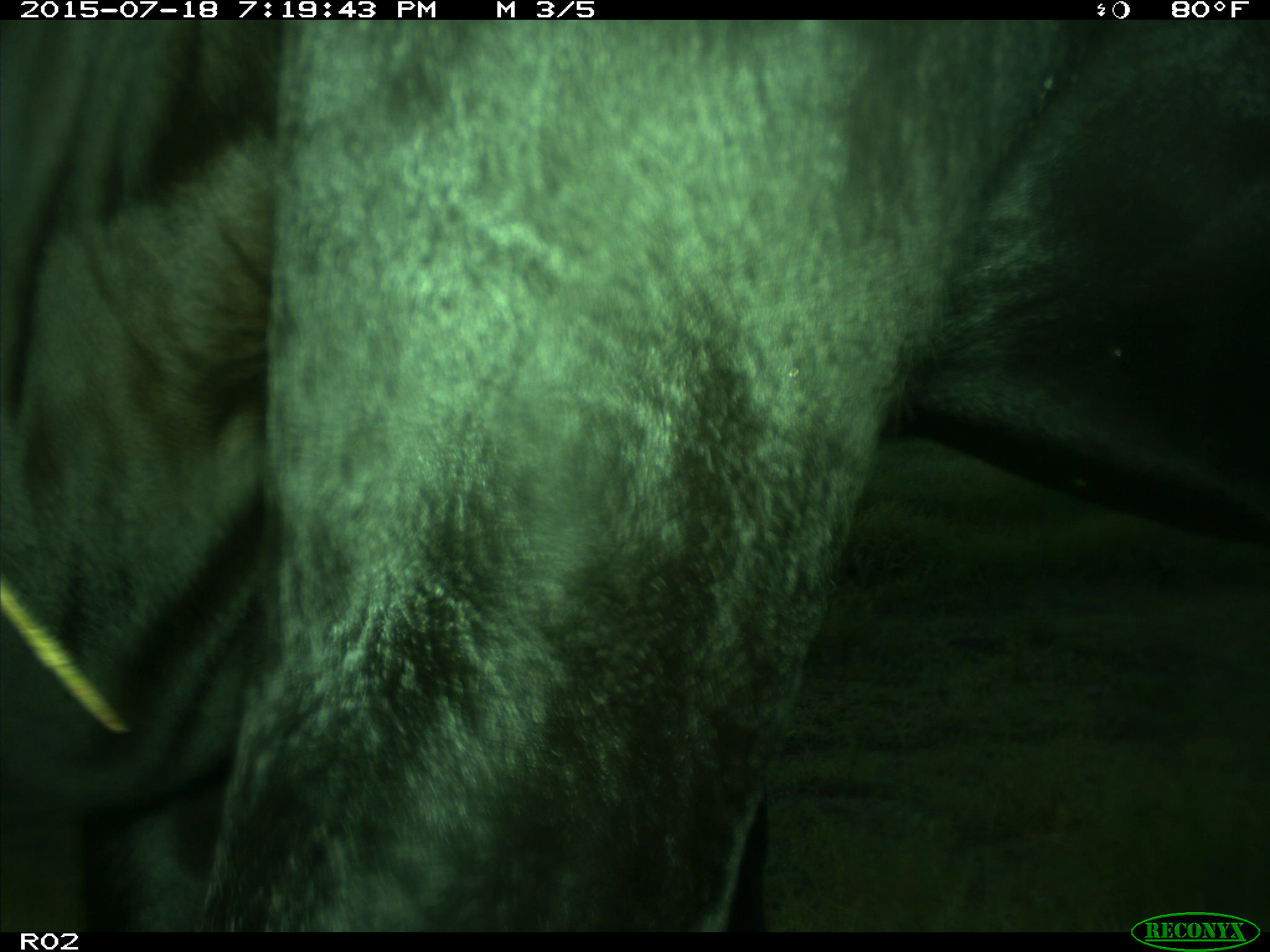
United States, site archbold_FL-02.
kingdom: Animalia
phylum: Chordata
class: Mammalia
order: Artiodactyla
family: Bovidae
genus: Bos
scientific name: Bos taurus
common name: domestic cow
Bos taurus (domestic cow).